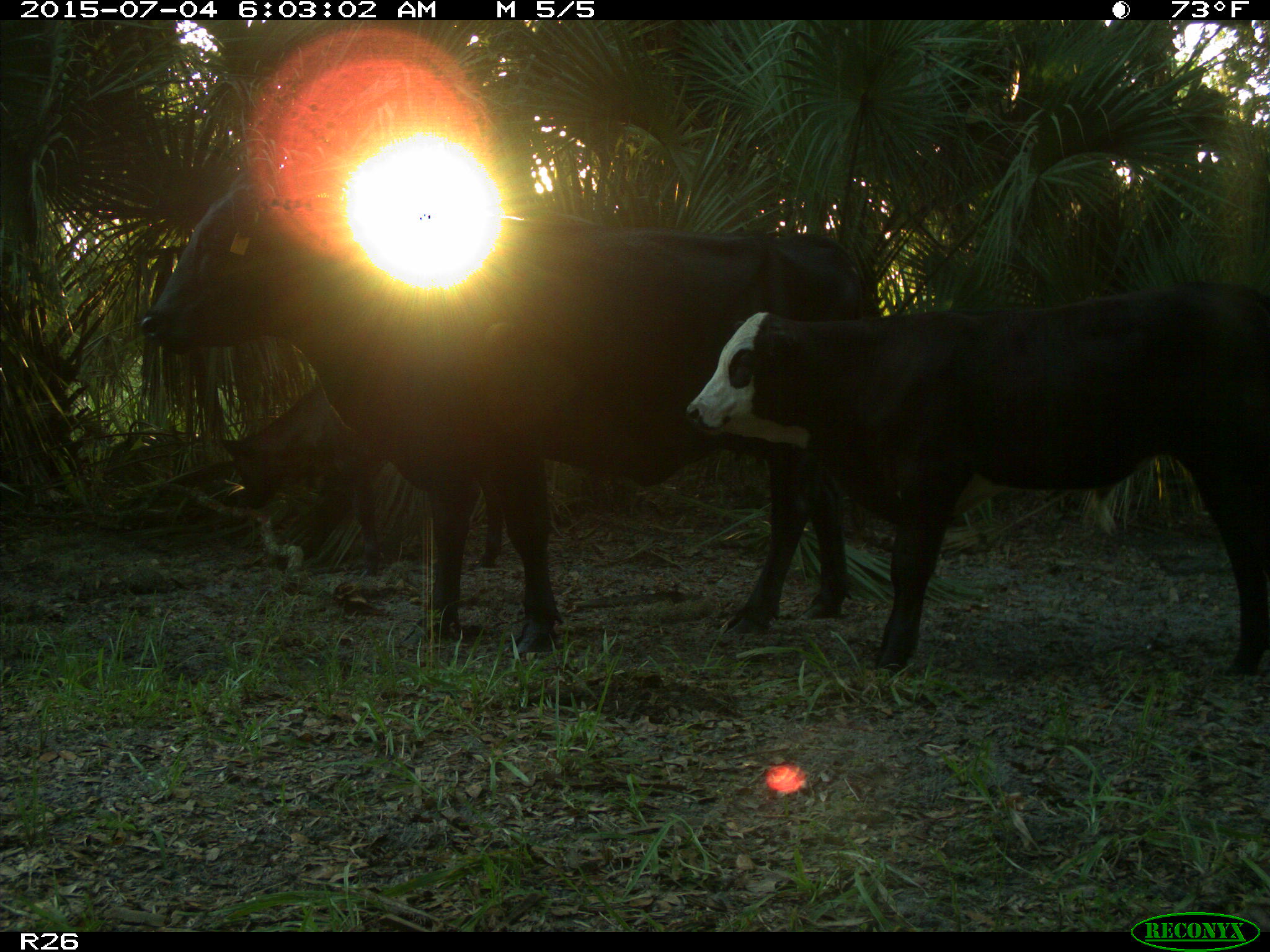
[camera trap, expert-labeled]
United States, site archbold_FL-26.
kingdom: Animalia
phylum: Chordata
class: Mammalia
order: Artiodactyla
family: Bovidae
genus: Bos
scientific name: Bos taurus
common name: domestic cow